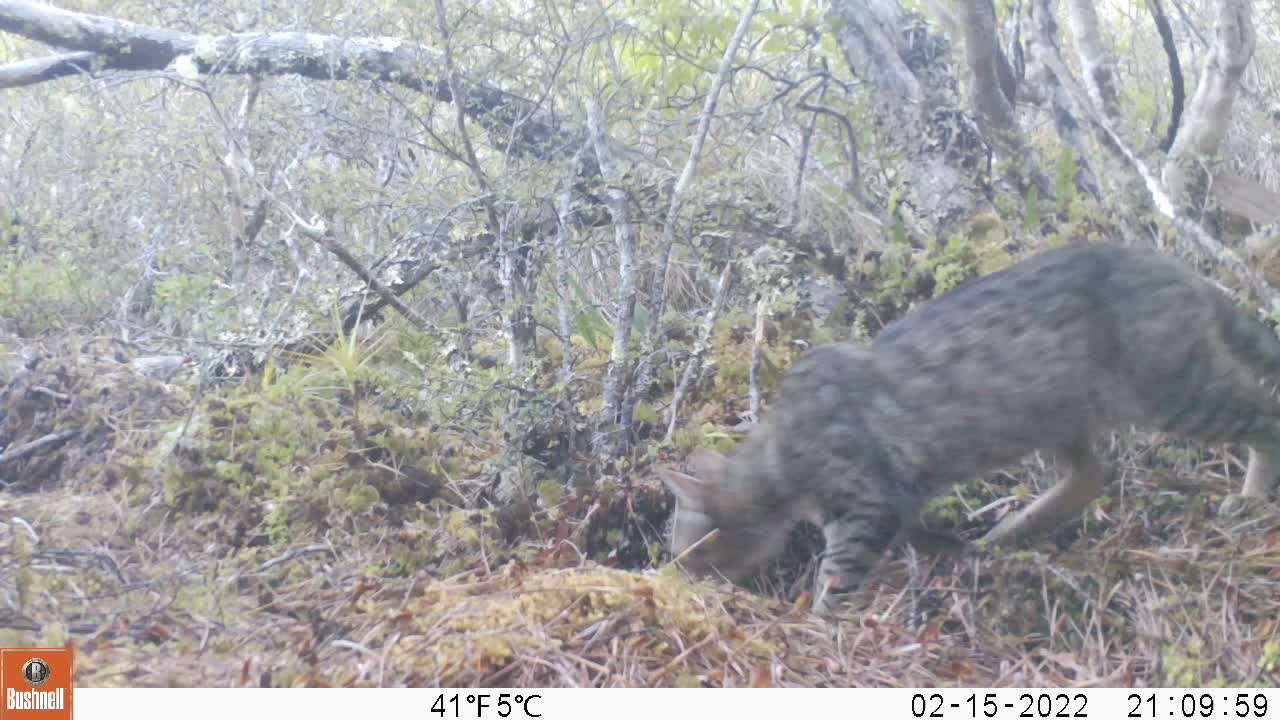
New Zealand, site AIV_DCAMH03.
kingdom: Animalia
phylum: Chordata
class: Mammalia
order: Carnivora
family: Felidae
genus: Felis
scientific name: Felis catus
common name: domestic cat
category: cat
Cat (domestic cat) (Felis catus).